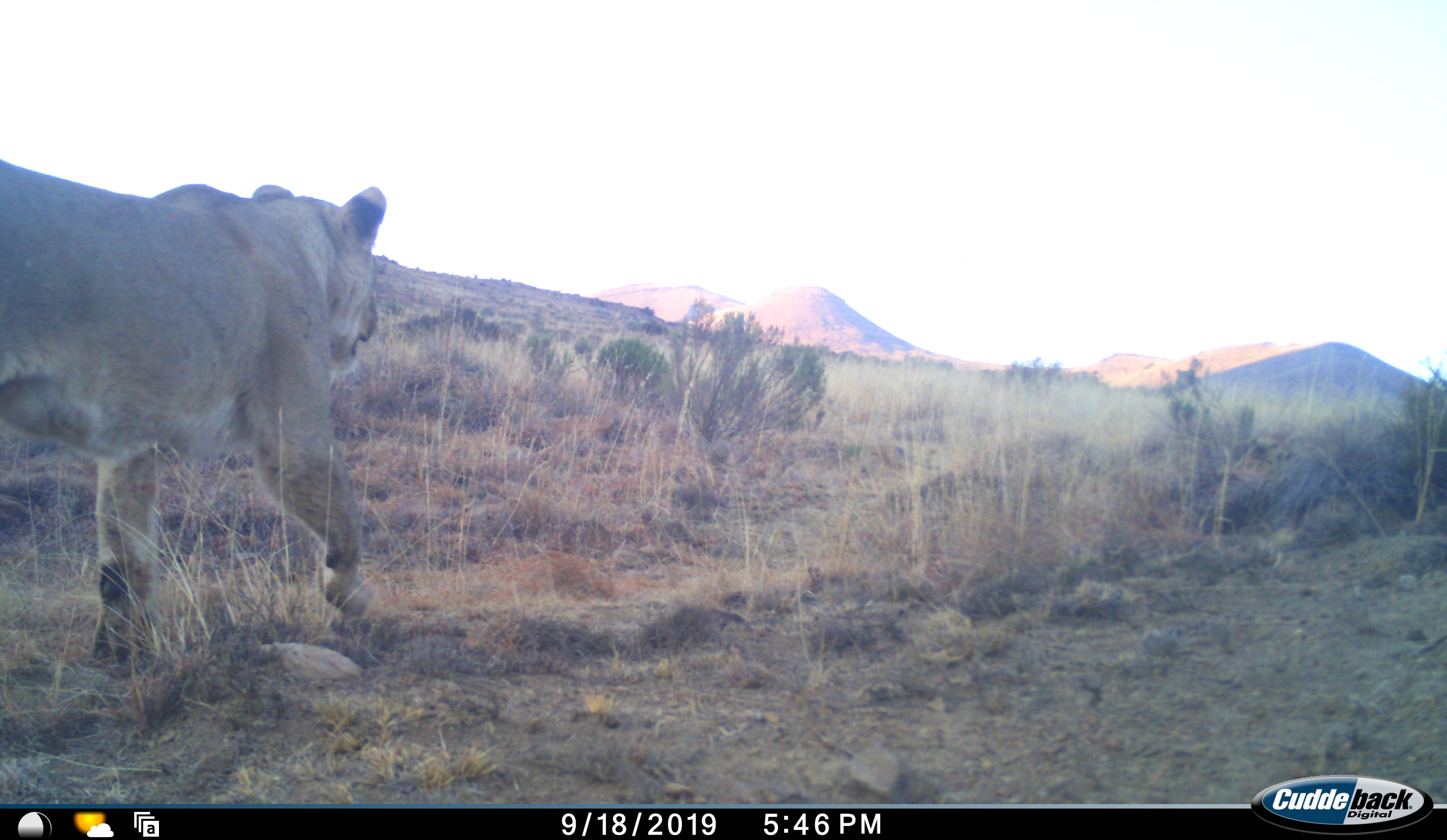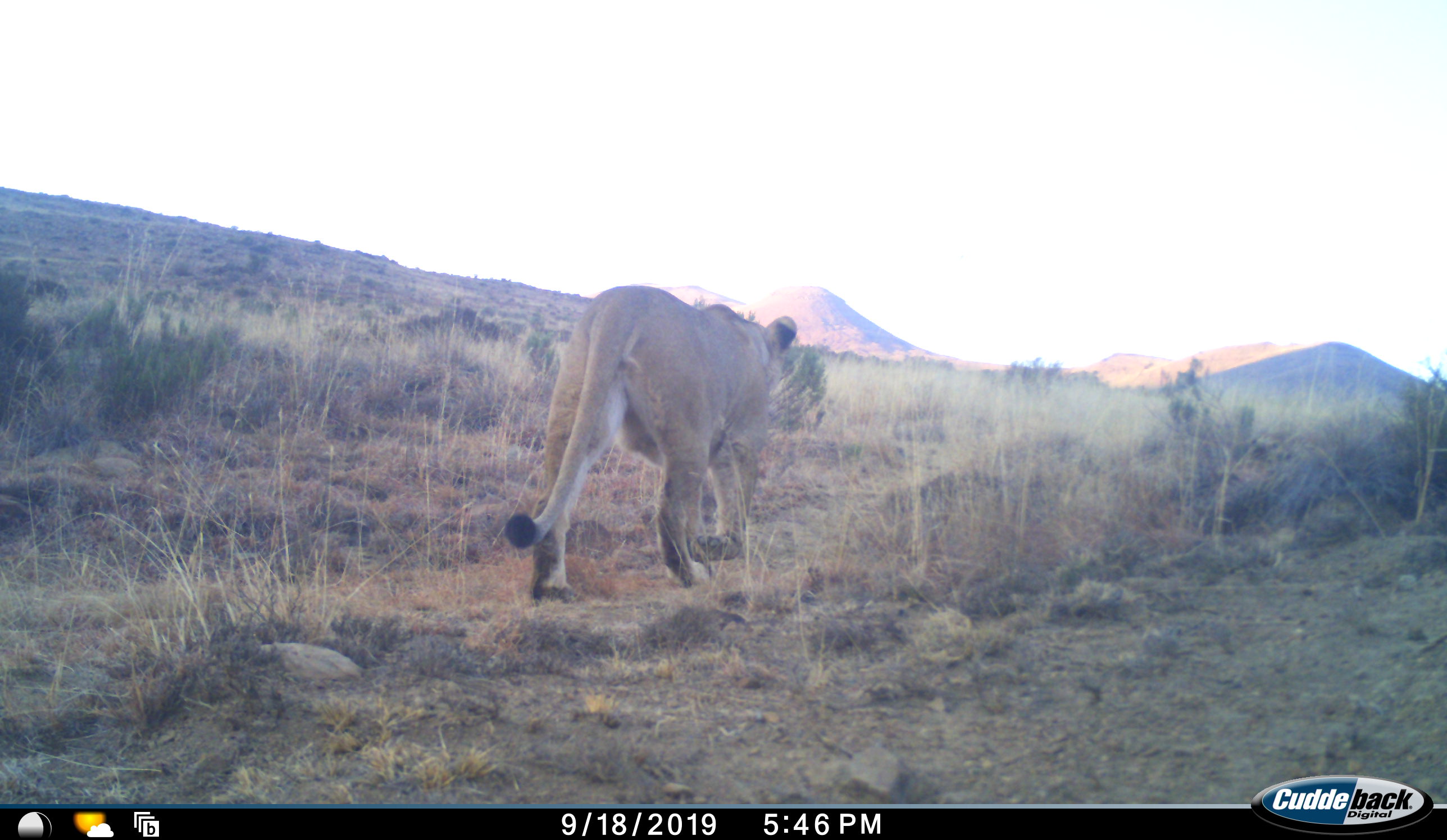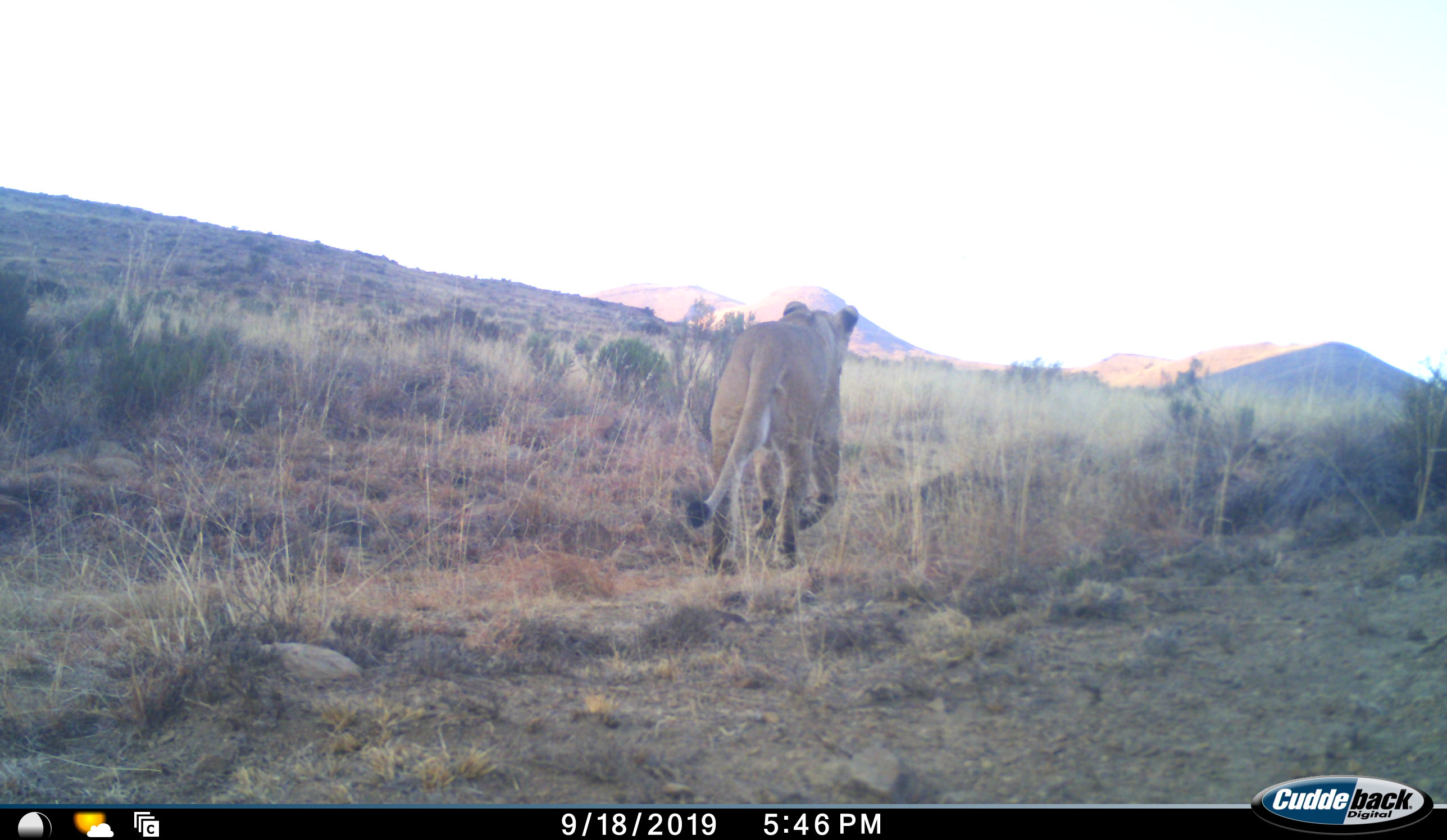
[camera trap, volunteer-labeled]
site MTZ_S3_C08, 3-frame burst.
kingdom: Animalia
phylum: Chordata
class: Mammalia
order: Carnivora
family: Felidae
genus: Panthera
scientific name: Panthera leo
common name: lion female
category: lionfemale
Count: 1.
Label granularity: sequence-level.